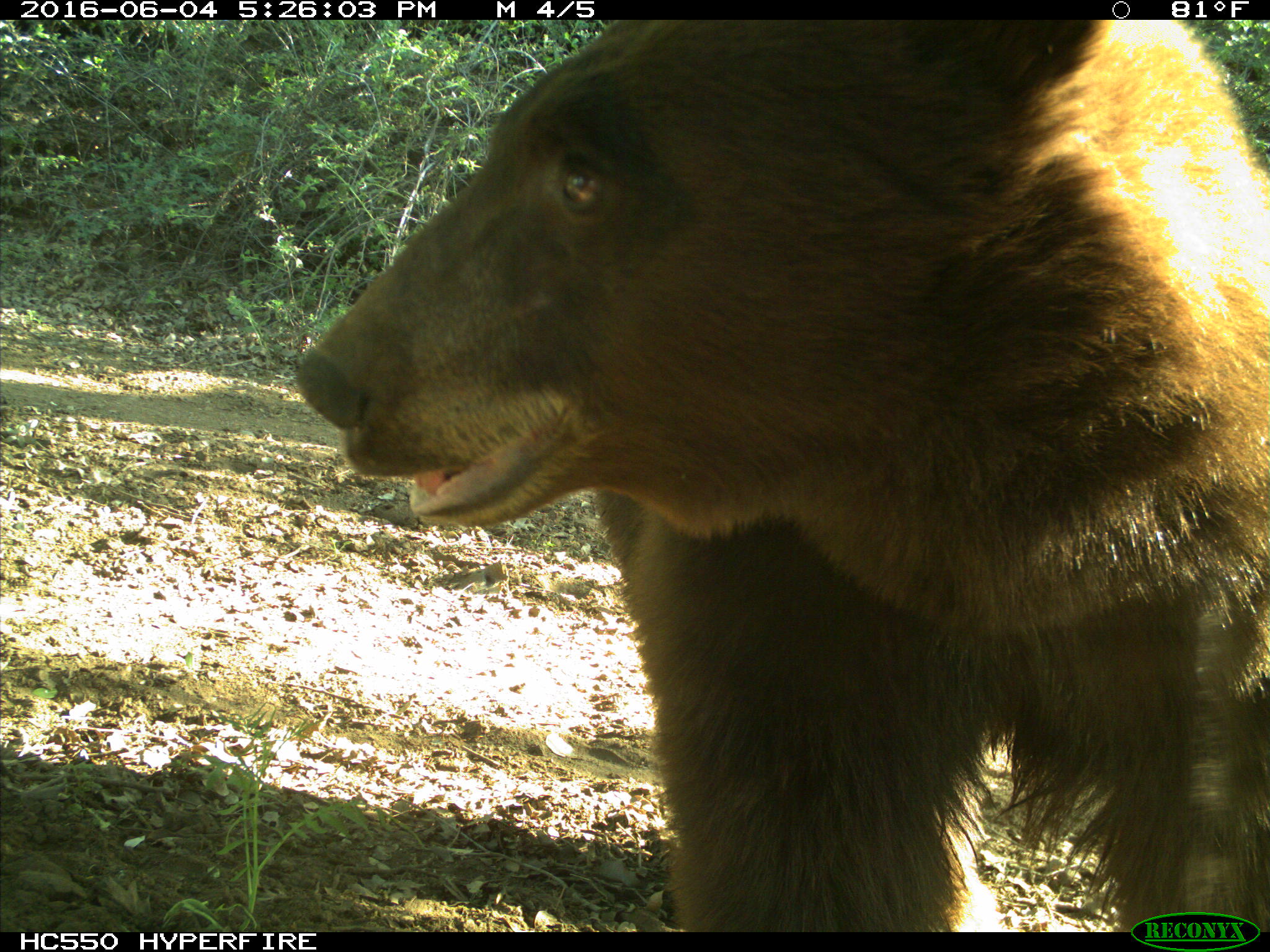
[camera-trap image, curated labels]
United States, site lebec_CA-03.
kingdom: Animalia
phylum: Chordata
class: Mammalia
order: Carnivora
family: Ursidae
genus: Ursus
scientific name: Ursus americanus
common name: american black bear